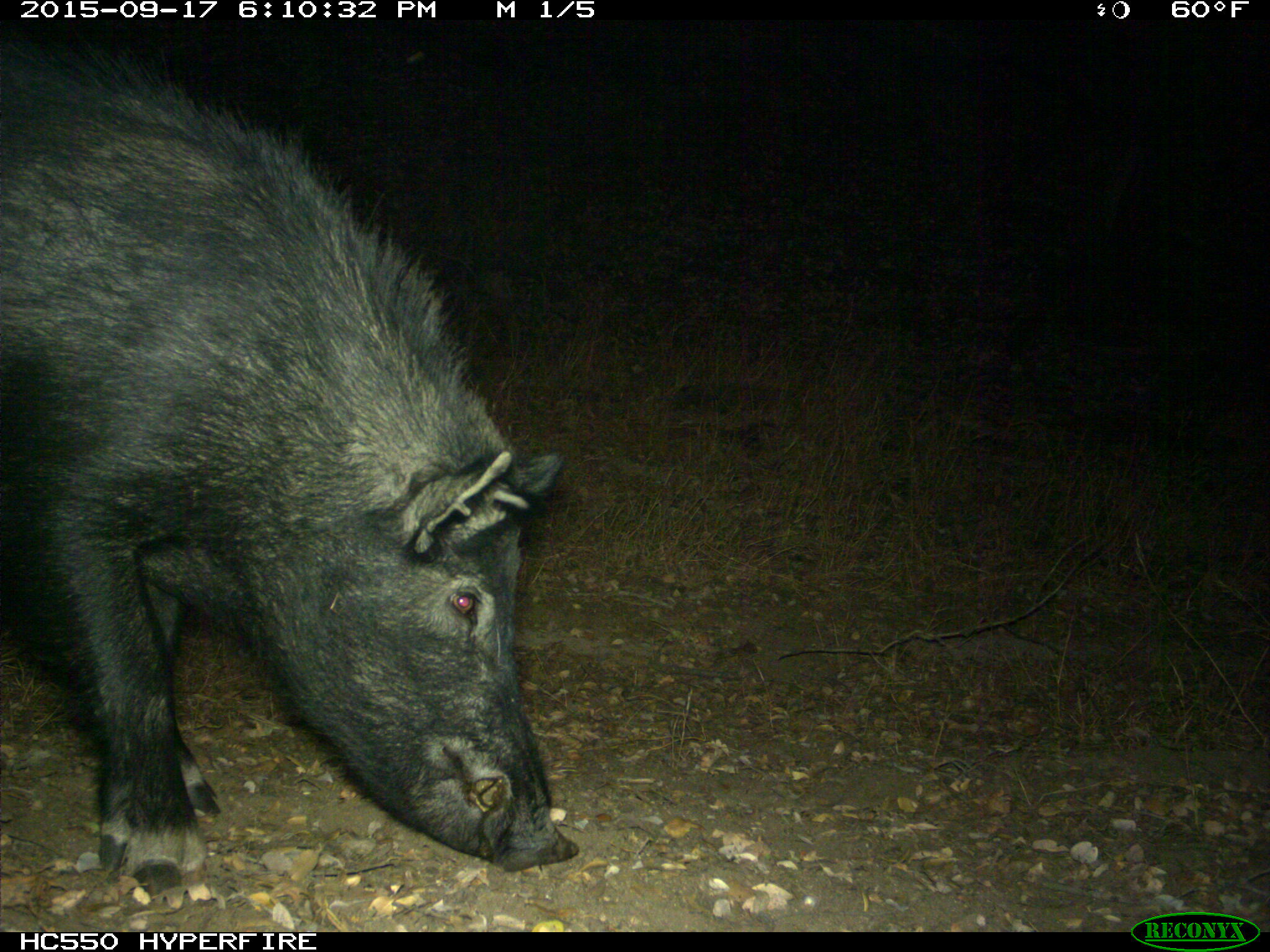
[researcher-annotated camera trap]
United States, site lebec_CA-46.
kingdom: Animalia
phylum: Chordata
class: Mammalia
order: Artiodactyla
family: Suidae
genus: Sus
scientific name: Sus scrofa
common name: wild boar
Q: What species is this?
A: Sus scrofa (wild boar).